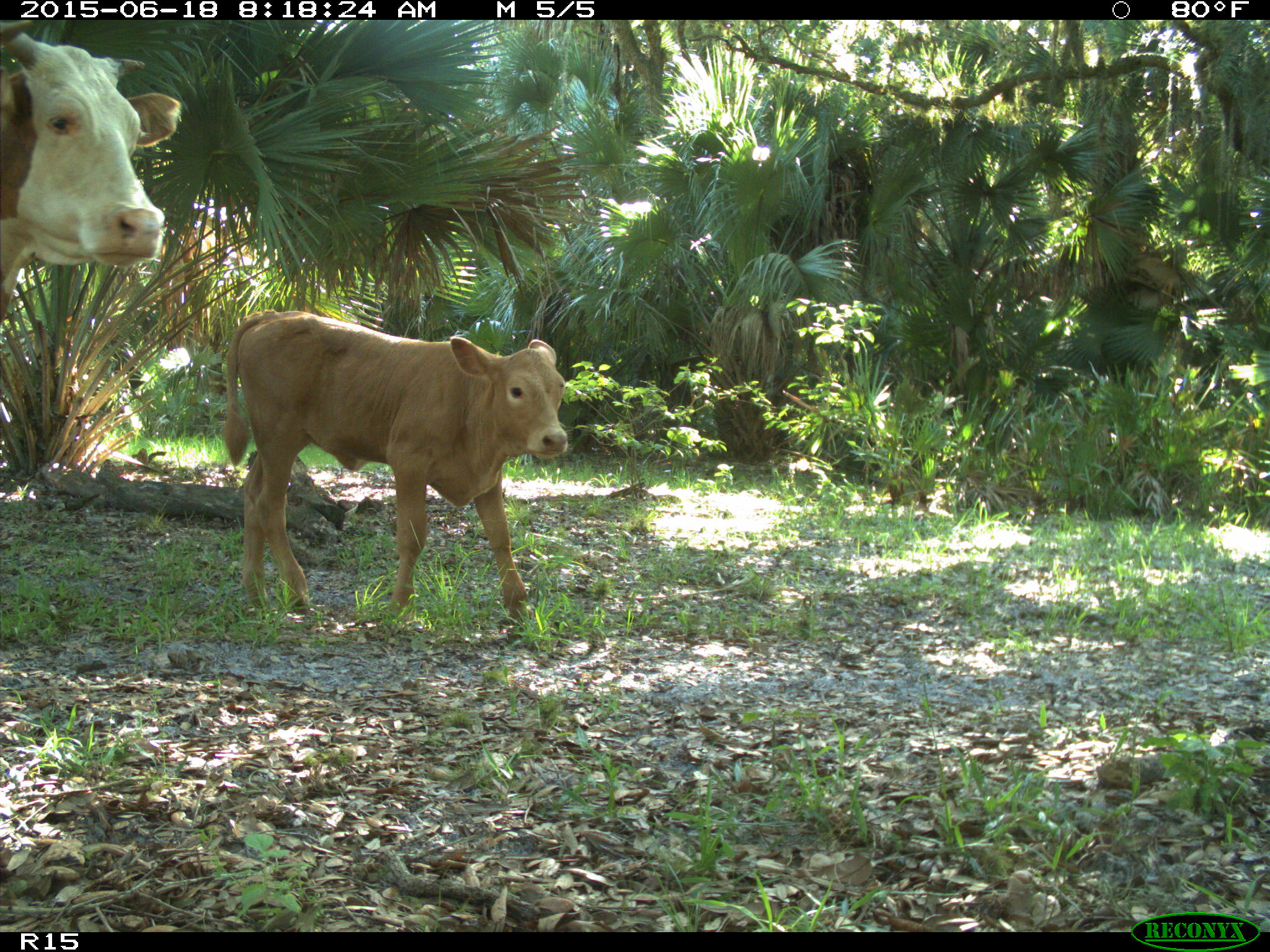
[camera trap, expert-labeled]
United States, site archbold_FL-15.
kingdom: Animalia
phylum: Chordata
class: Mammalia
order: Artiodactyla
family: Bovidae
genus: Bos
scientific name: Bos taurus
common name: domestic cow